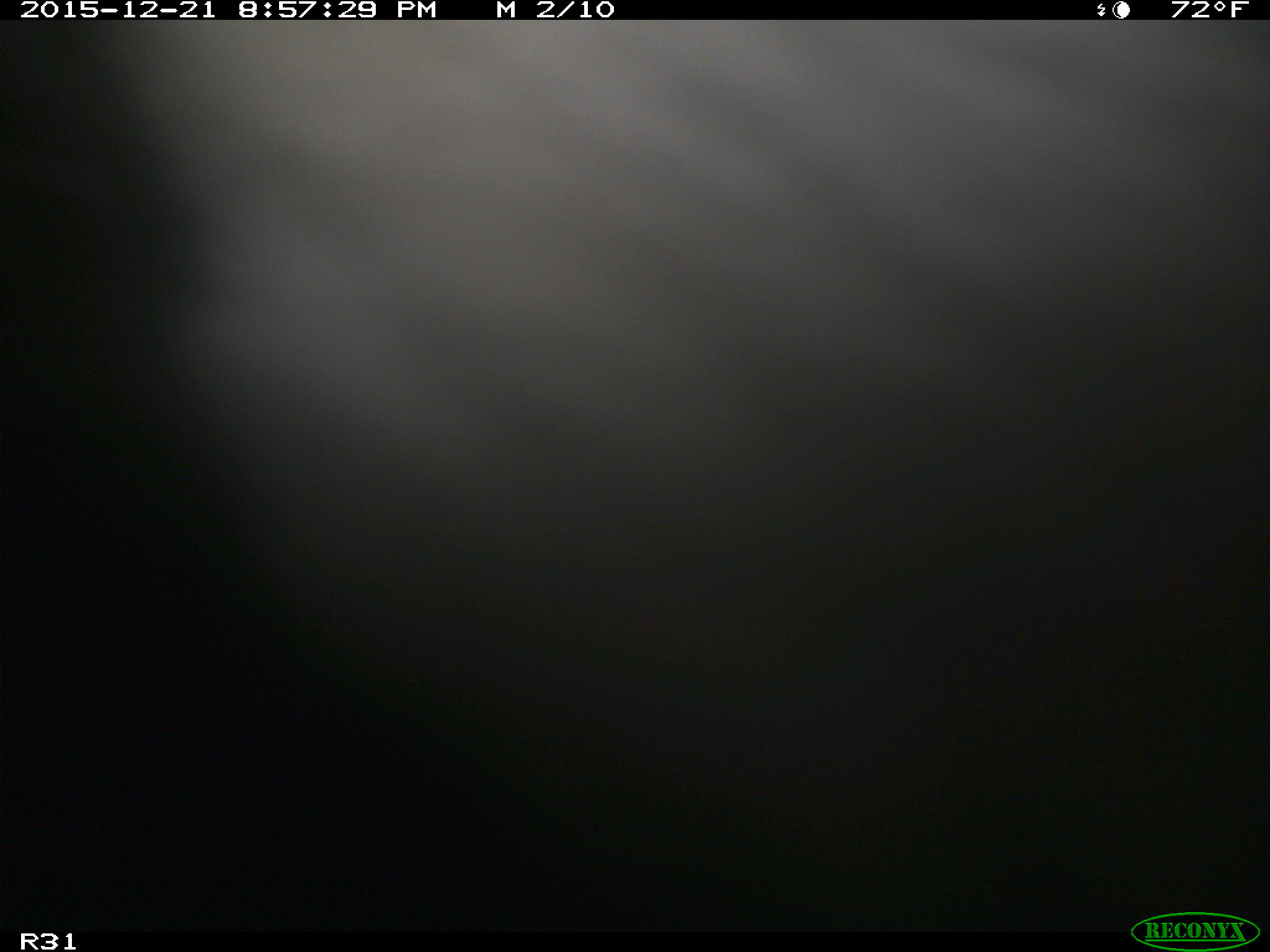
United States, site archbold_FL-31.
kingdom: Animalia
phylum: Chordata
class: Mammalia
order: Artiodactyla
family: Bovidae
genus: Bos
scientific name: Bos taurus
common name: domestic cow